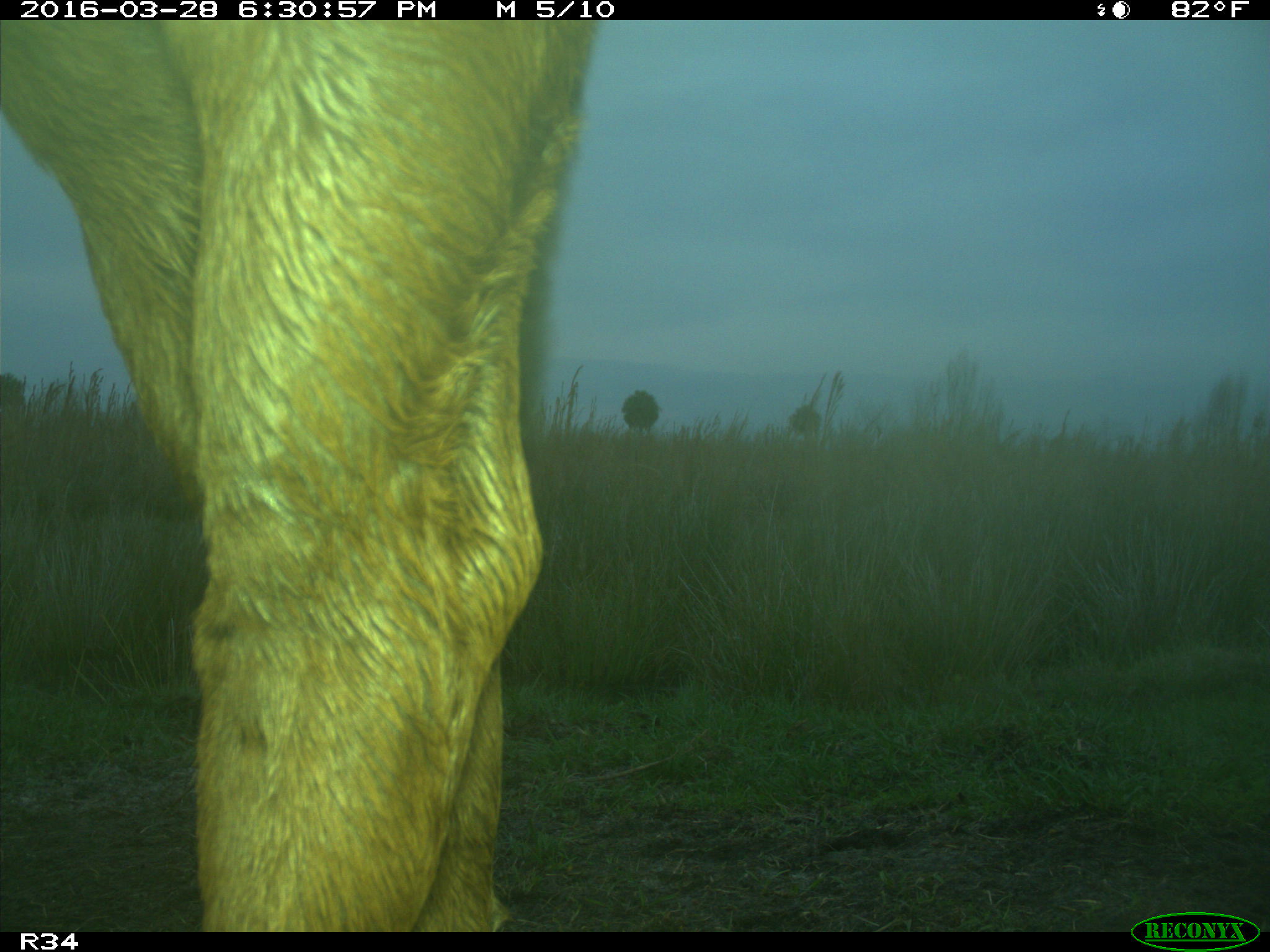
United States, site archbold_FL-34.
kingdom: Animalia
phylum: Chordata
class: Mammalia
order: Artiodactyla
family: Bovidae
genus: Bos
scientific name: Bos taurus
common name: domestic cow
Bos taurus (domestic cow).